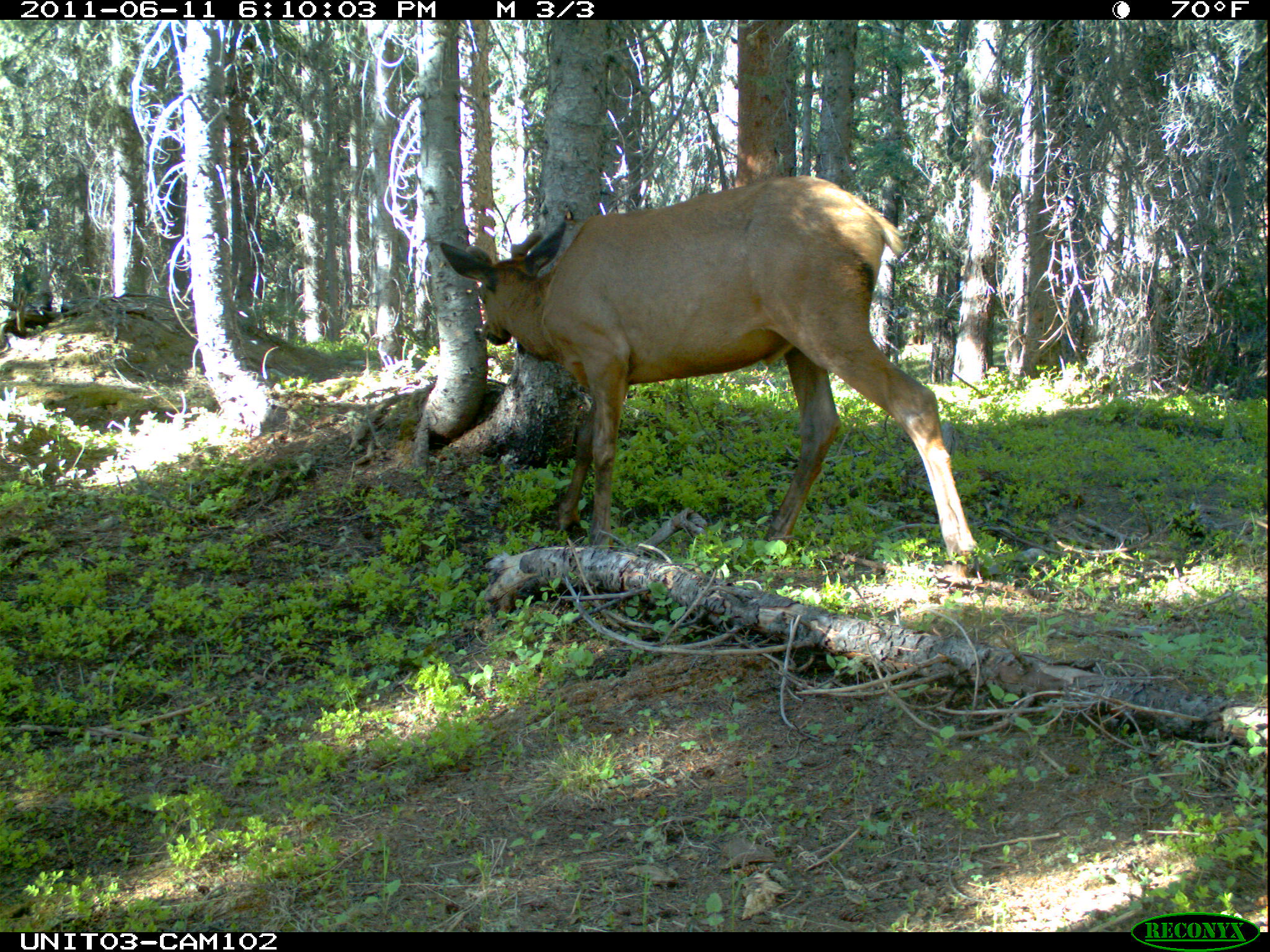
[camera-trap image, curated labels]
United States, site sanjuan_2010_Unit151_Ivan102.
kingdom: Animalia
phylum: Chordata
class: Mammalia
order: Artiodactyla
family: Cervidae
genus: Cervus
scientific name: Cervus elaphus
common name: red deer